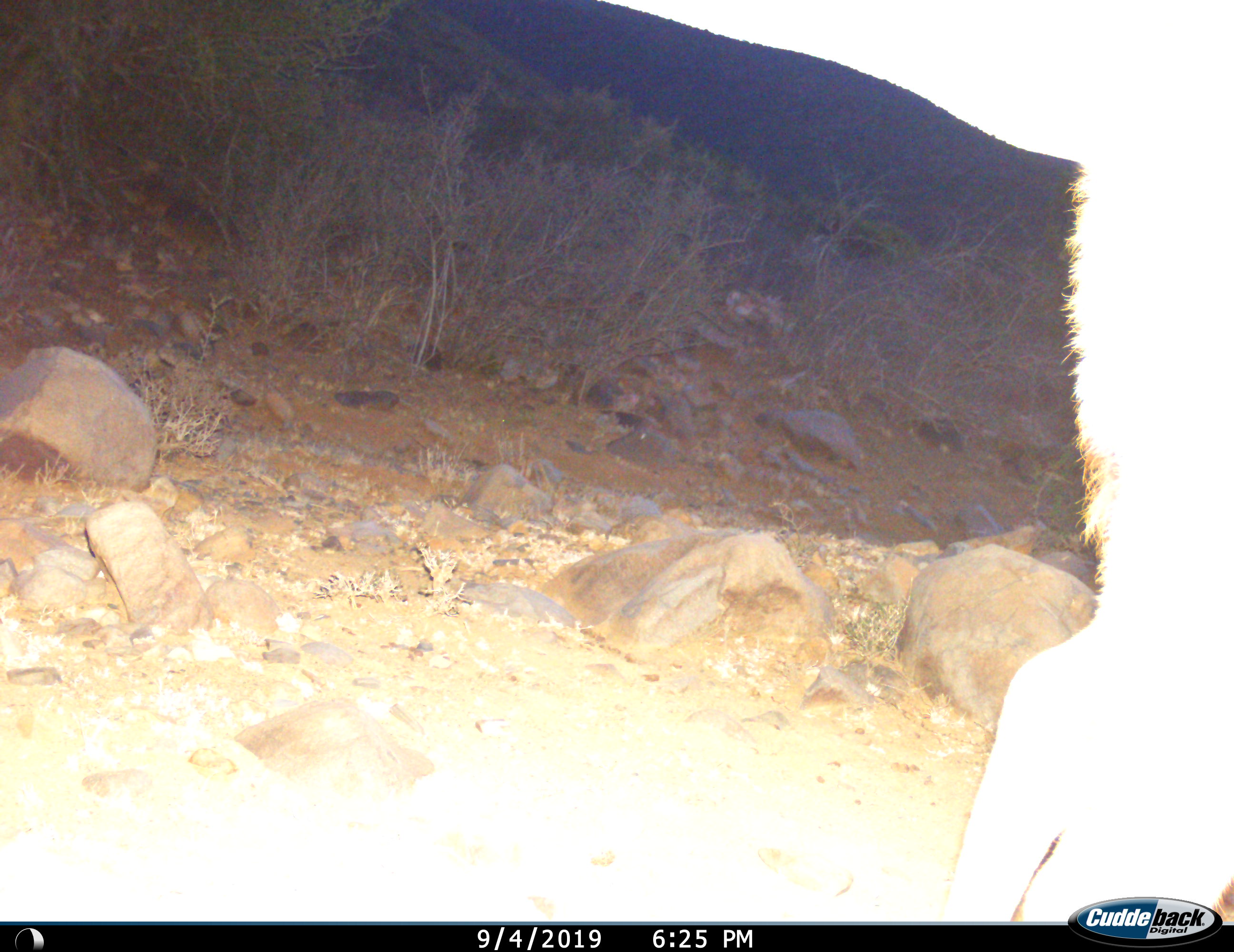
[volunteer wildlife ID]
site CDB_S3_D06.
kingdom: Animalia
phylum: Chordata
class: Mammalia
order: Artiodactyla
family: Bovidae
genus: Tragelaphus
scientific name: Tragelaphus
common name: kudu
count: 1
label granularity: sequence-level